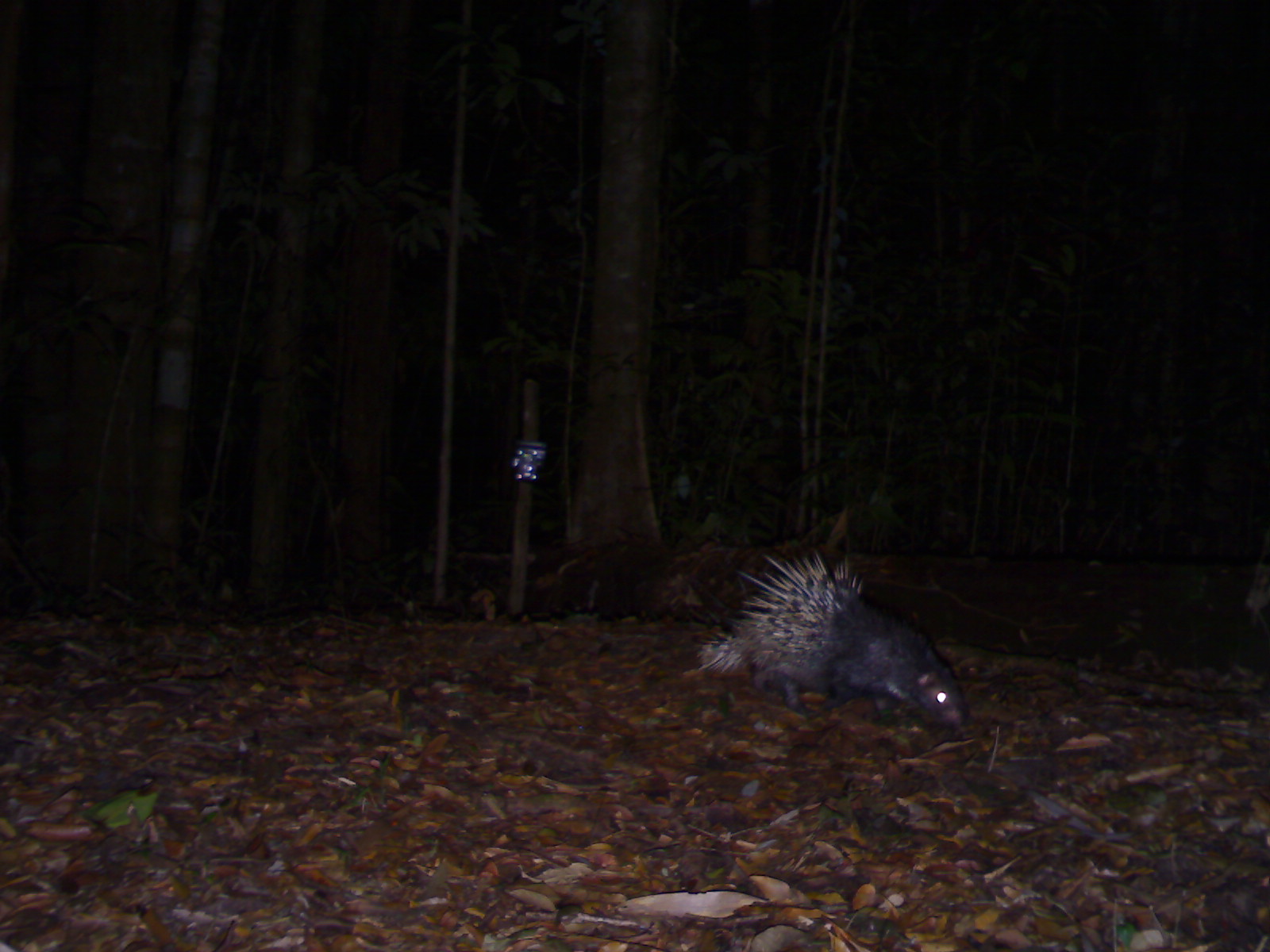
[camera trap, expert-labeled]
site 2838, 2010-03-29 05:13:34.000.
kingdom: Animalia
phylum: Chordata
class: Mammalia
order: Rodentia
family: Hystricidae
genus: Hystrix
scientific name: Hystrix brachyura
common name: east asian porcupine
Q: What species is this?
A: Hystrix brachyura (east asian porcupine).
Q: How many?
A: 1.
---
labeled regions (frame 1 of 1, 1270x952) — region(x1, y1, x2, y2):
hystrix brachyura: region(691, 547, 970, 739)